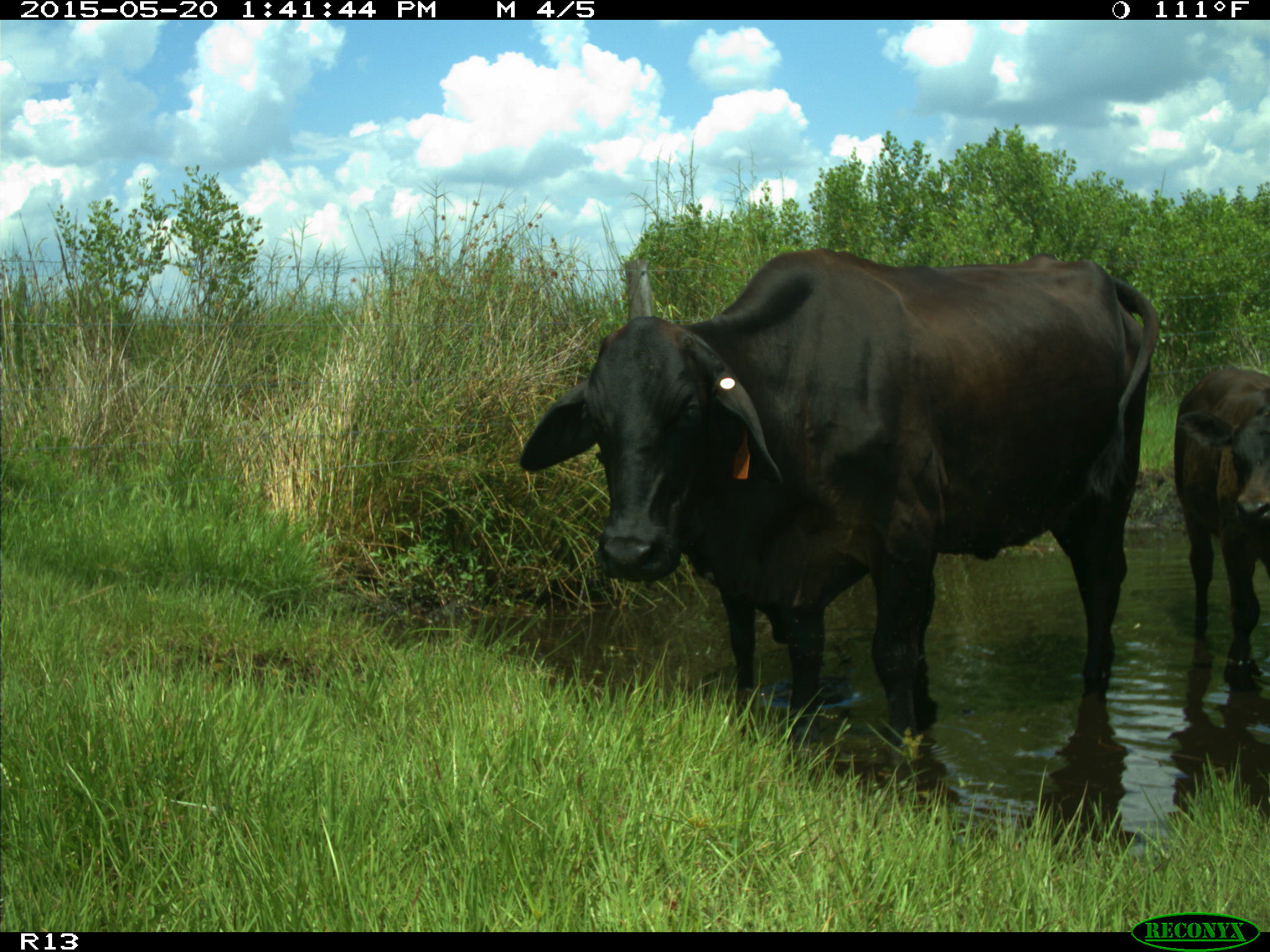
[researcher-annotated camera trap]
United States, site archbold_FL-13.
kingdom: Animalia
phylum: Chordata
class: Mammalia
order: Artiodactyla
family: Bovidae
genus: Bos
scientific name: Bos taurus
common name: domestic cow